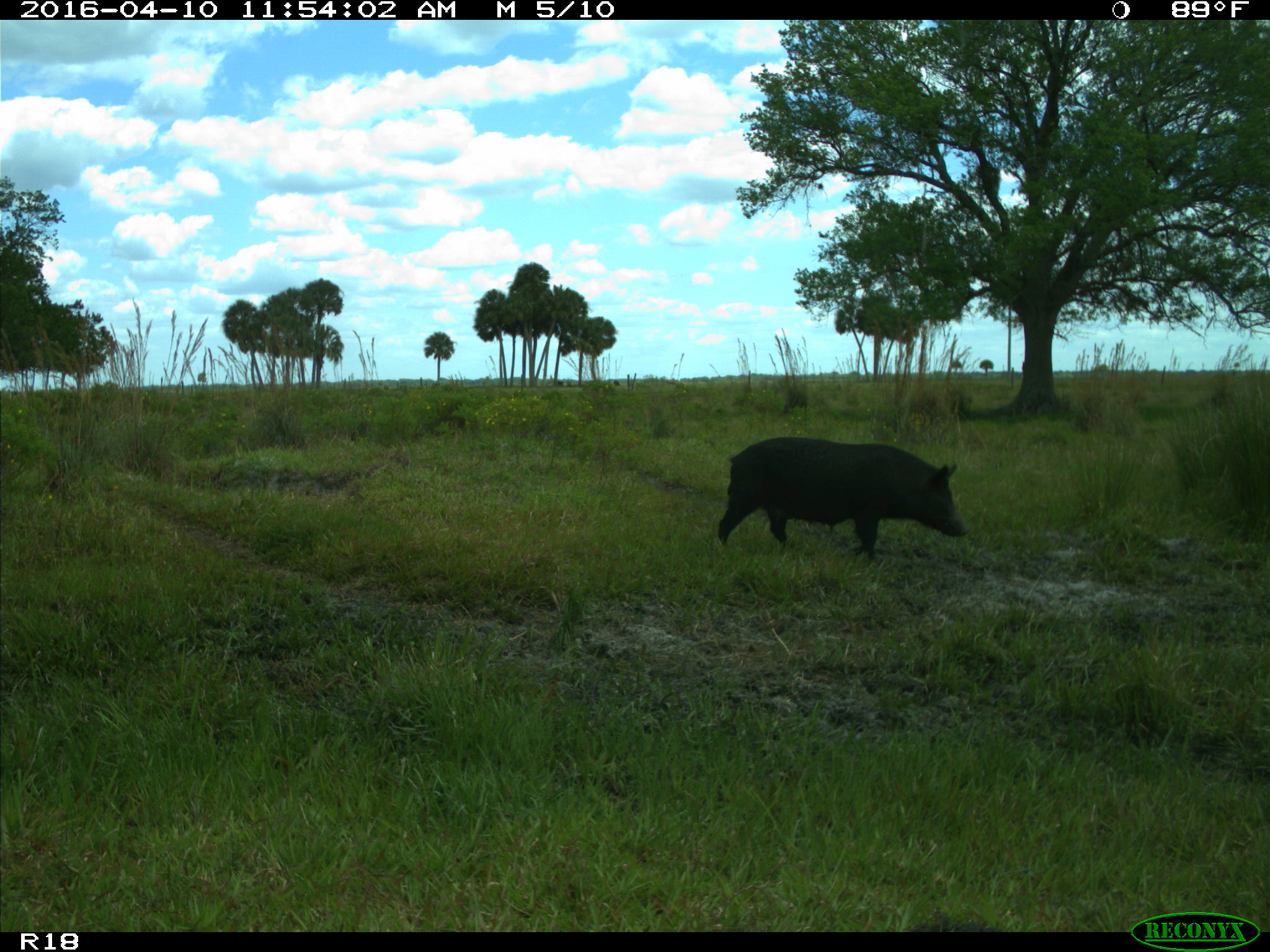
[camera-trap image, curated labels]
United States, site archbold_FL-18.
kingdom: Animalia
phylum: Chordata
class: Mammalia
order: Artiodactyla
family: Suidae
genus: Sus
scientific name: Sus scrofa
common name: wild boar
Sus scrofa (wild boar).